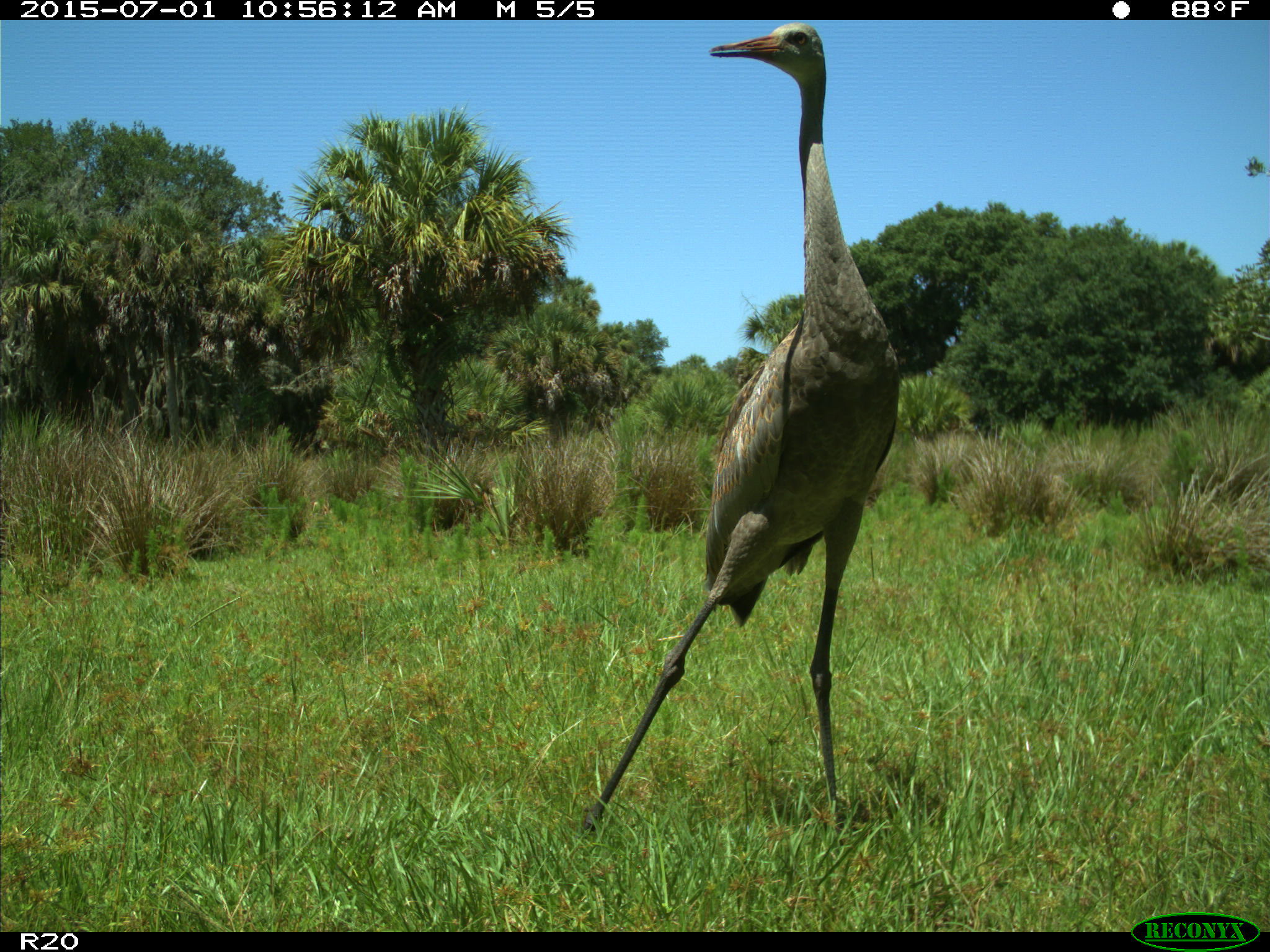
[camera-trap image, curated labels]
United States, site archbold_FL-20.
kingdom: Animalia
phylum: Chordata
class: Aves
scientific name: Aves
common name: birds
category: unidentified bird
Unidentified bird (birds) (Aves).